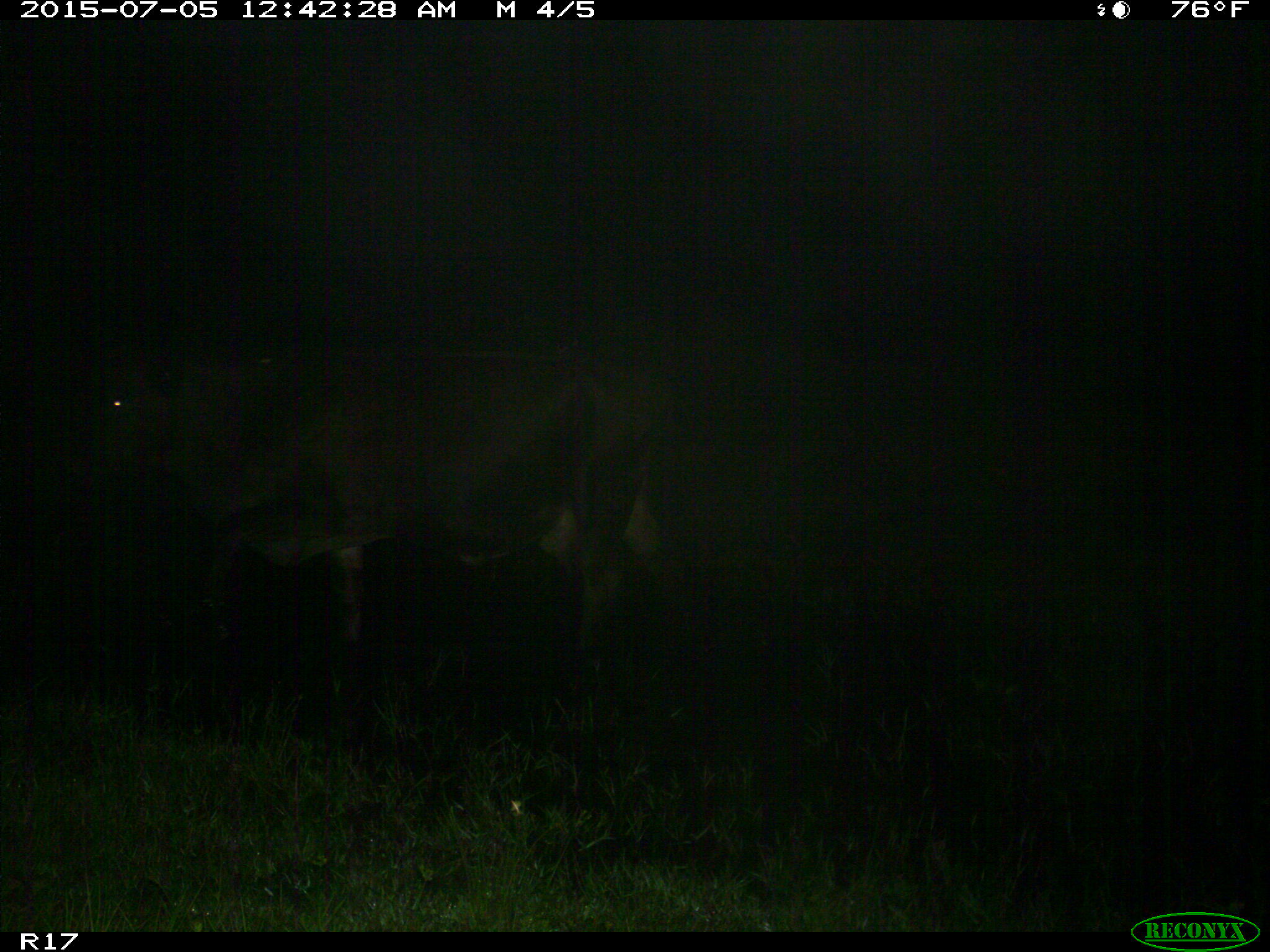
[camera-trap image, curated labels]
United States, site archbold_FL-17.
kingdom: Animalia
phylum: Chordata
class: Mammalia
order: Artiodactyla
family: Bovidae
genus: Bos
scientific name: Bos taurus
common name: domestic cow